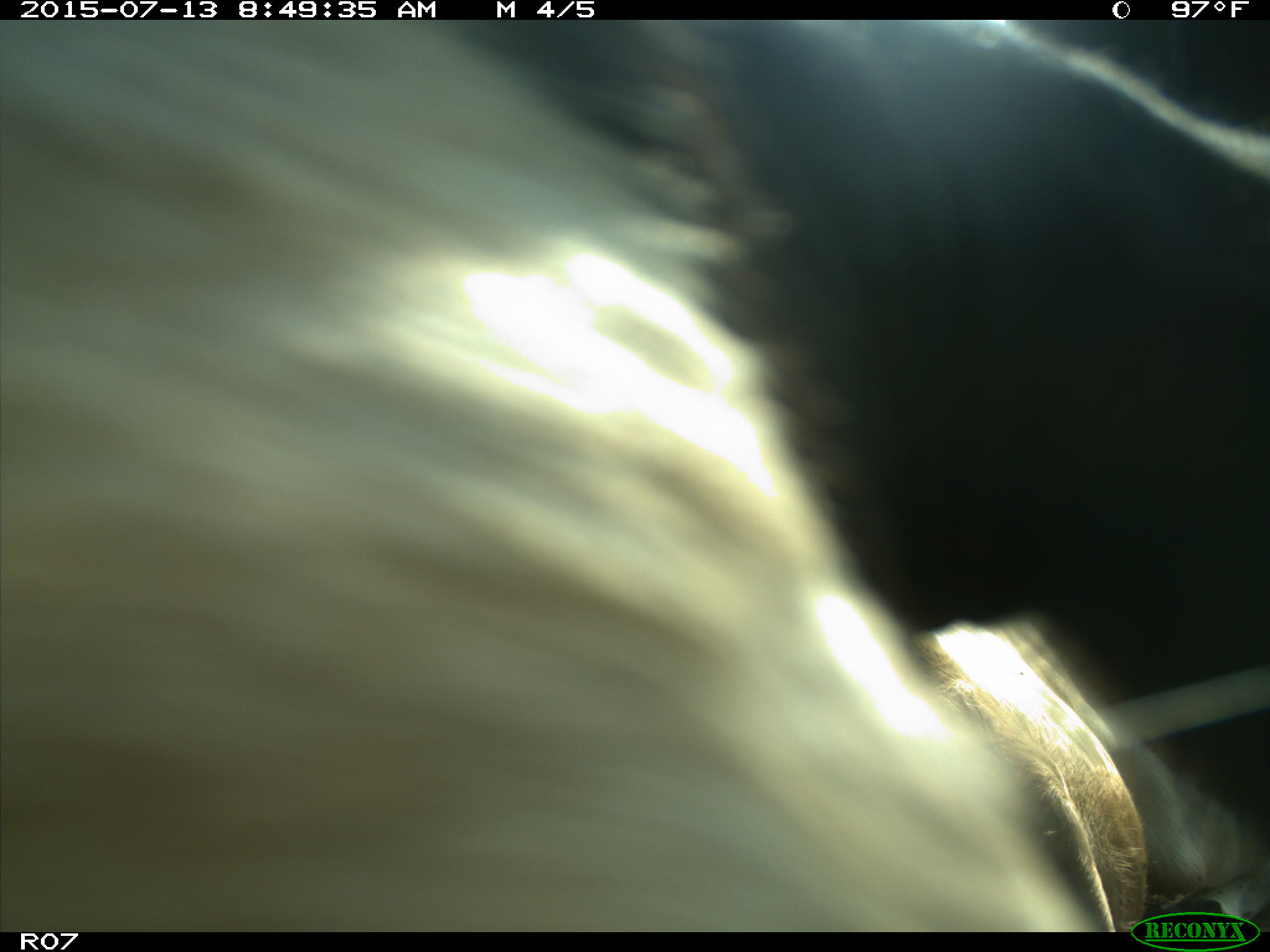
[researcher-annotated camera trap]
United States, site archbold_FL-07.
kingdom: Animalia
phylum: Chordata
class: Mammalia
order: Artiodactyla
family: Bovidae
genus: Bos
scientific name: Bos taurus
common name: domestic cow